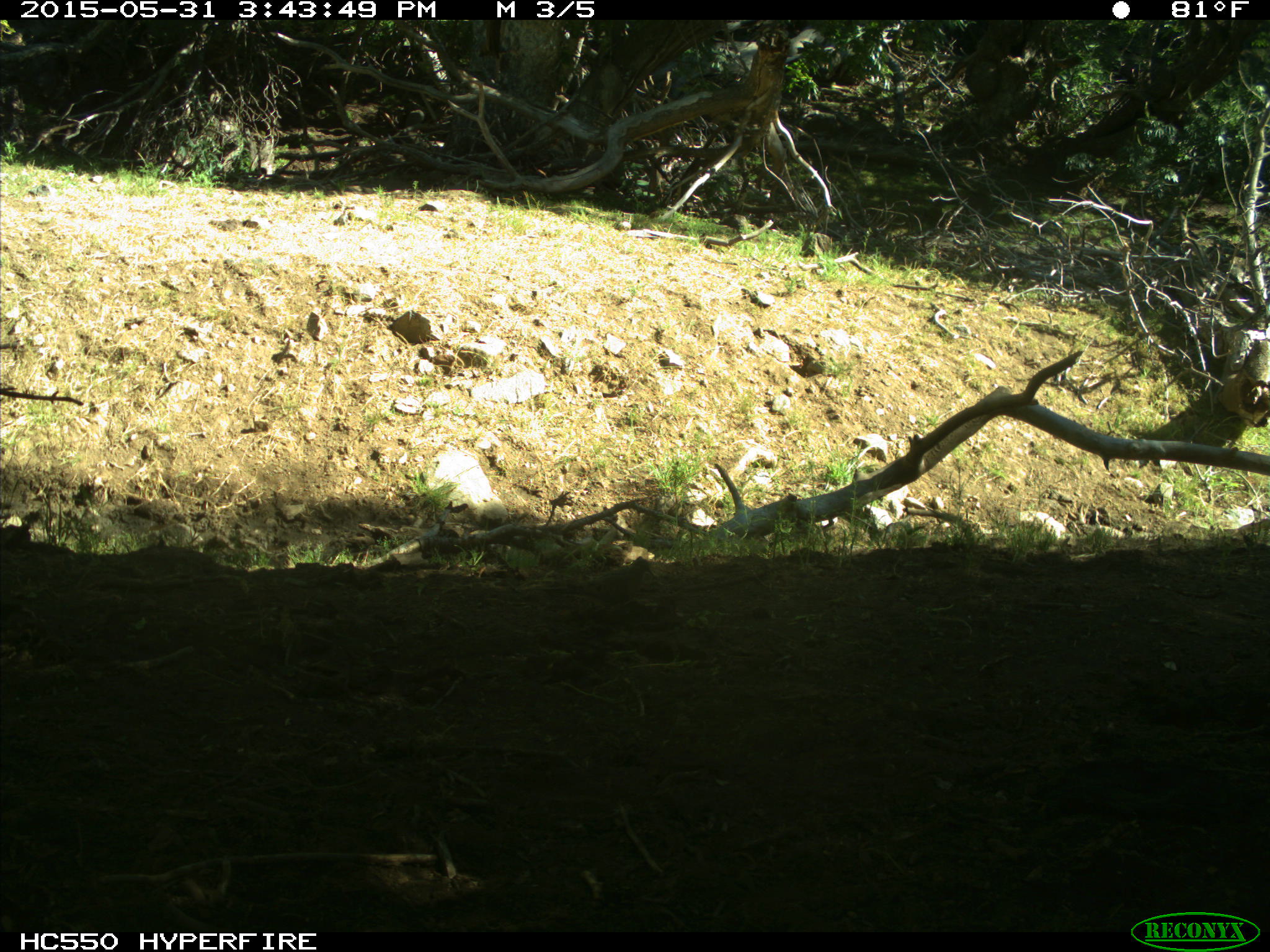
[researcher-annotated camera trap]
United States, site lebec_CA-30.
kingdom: Animalia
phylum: Chordata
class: Aves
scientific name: Aves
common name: birds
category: unidentified bird